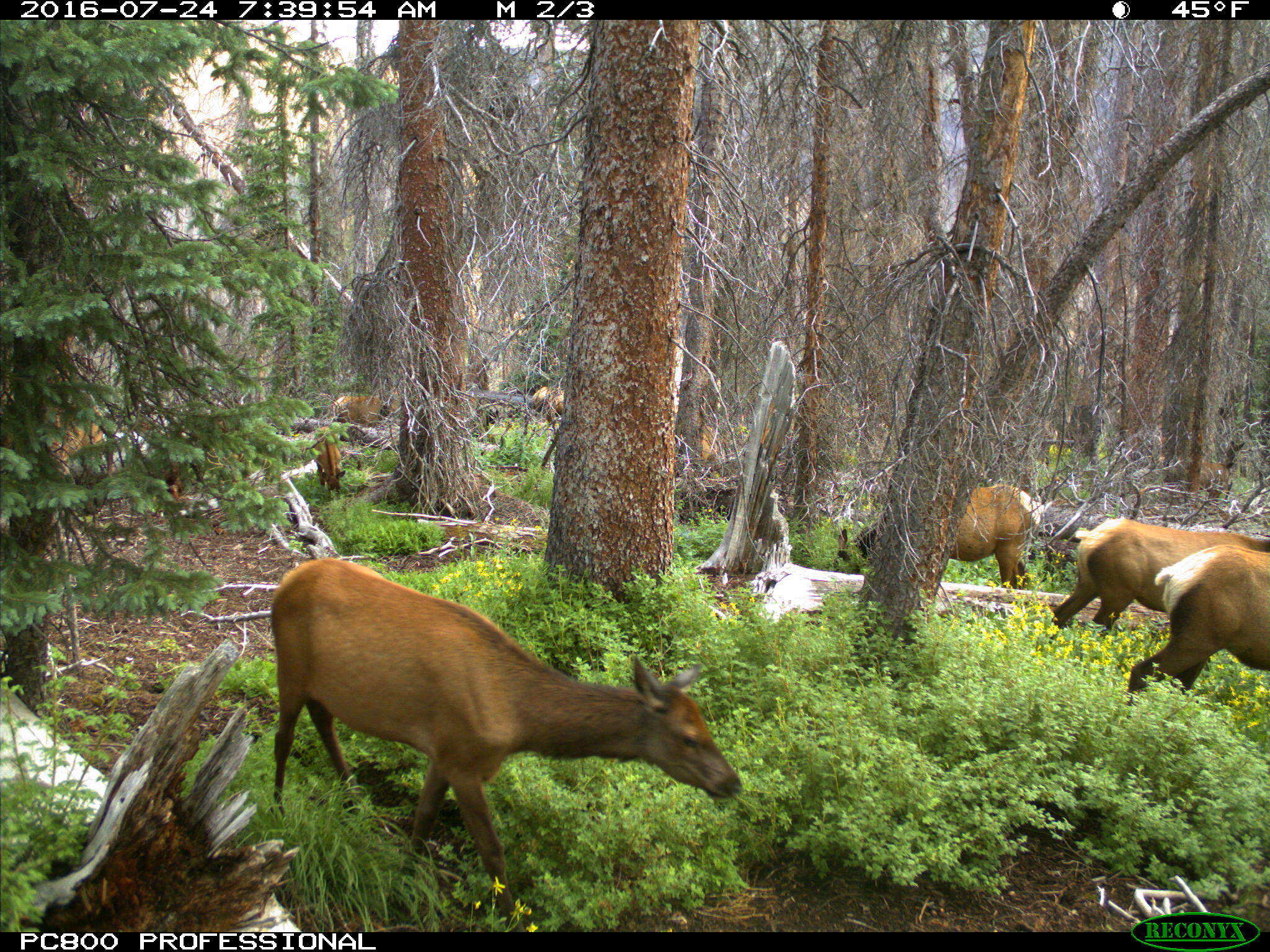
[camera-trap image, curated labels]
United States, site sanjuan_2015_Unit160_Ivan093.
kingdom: Animalia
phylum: Chordata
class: Mammalia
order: Artiodactyla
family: Cervidae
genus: Cervus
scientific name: Cervus elaphus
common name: red deer